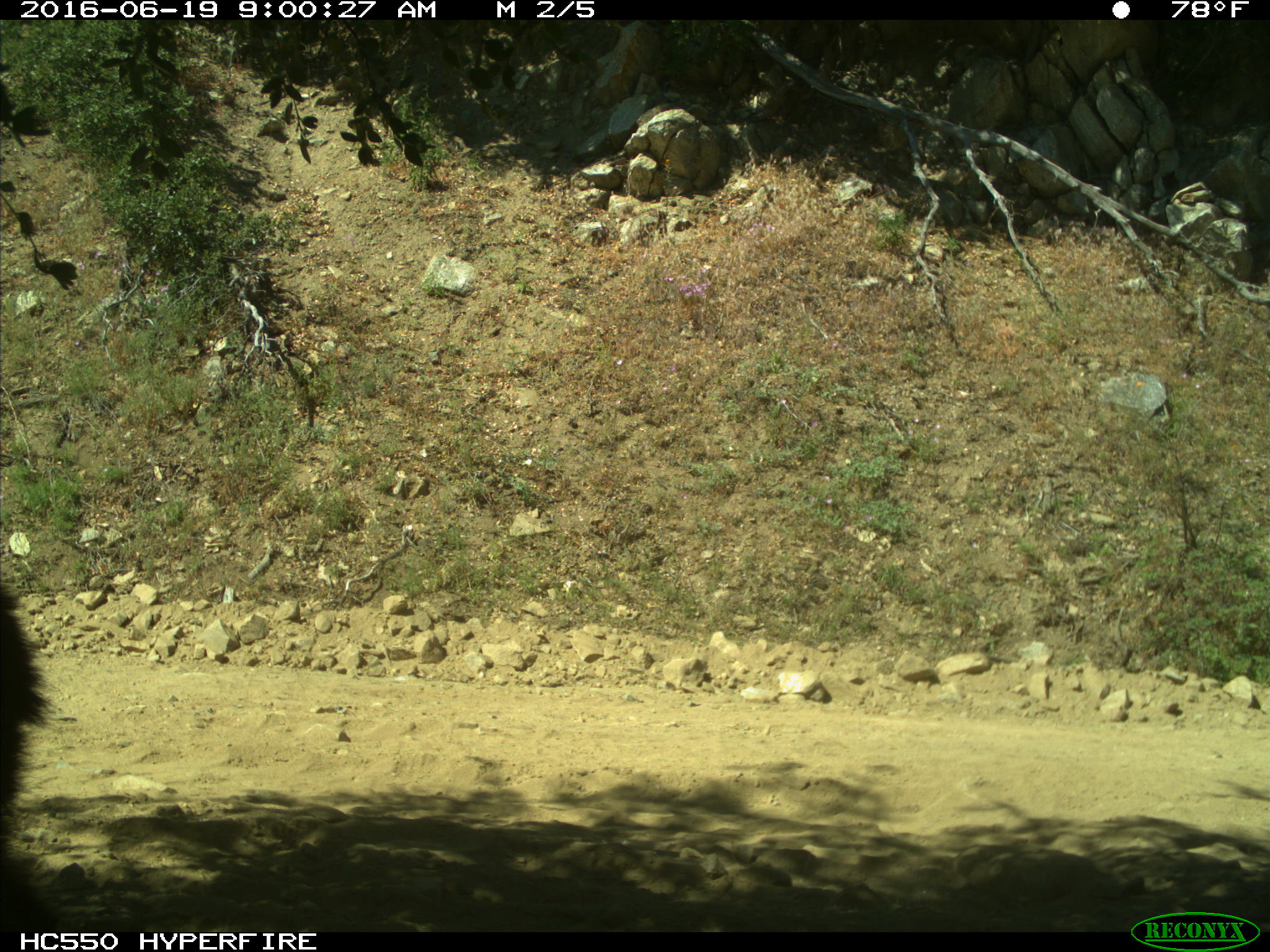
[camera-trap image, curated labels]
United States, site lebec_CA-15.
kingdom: Animalia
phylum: Chordata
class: Mammalia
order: Carnivora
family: Ursidae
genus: Ursus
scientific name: Ursus americanus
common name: american black bear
Ursus americanus (american black bear).